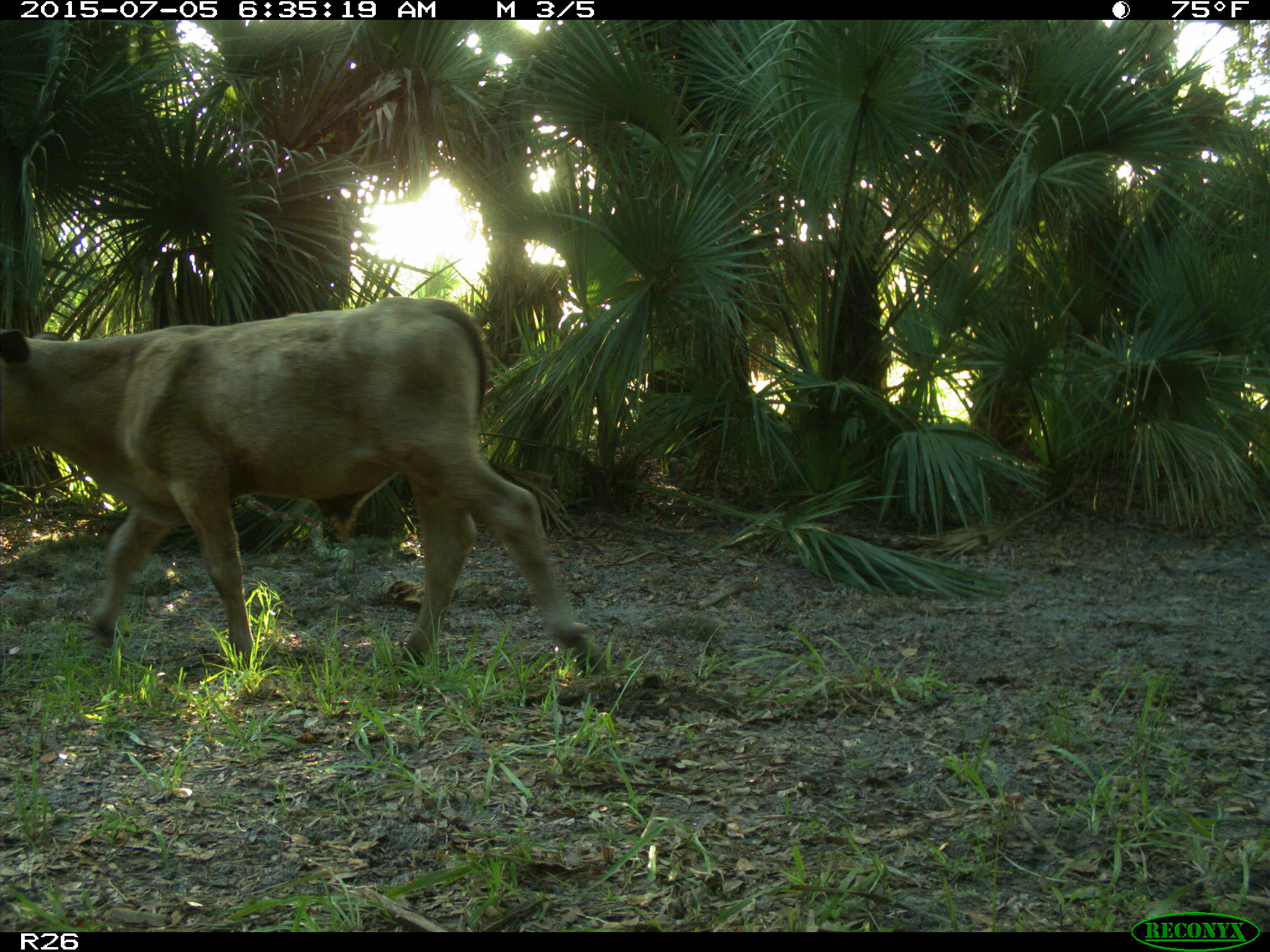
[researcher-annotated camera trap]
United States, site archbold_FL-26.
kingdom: Animalia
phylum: Chordata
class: Mammalia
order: Artiodactyla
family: Bovidae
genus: Bos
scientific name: Bos taurus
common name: domestic cow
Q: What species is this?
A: Bos taurus (domestic cow).